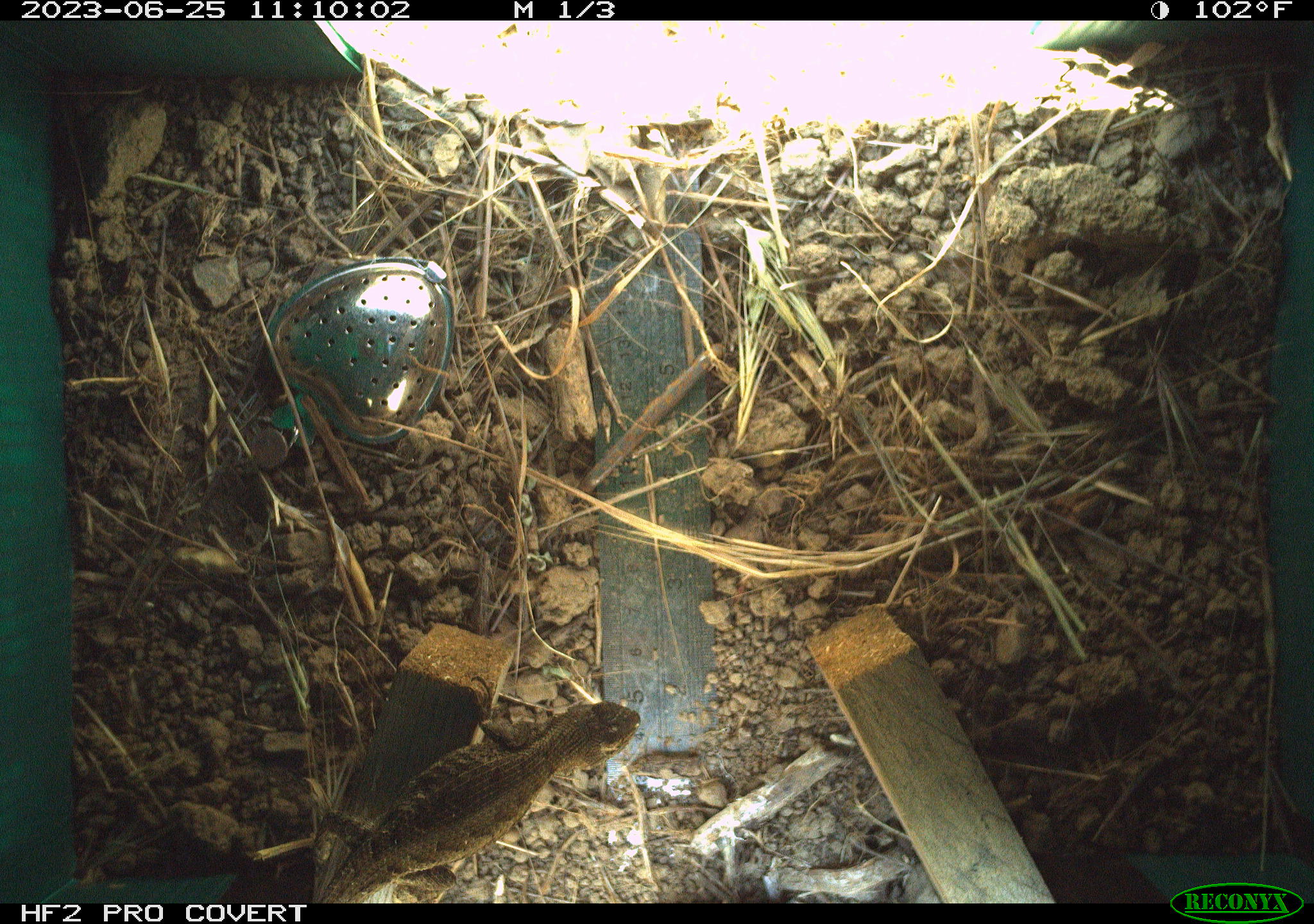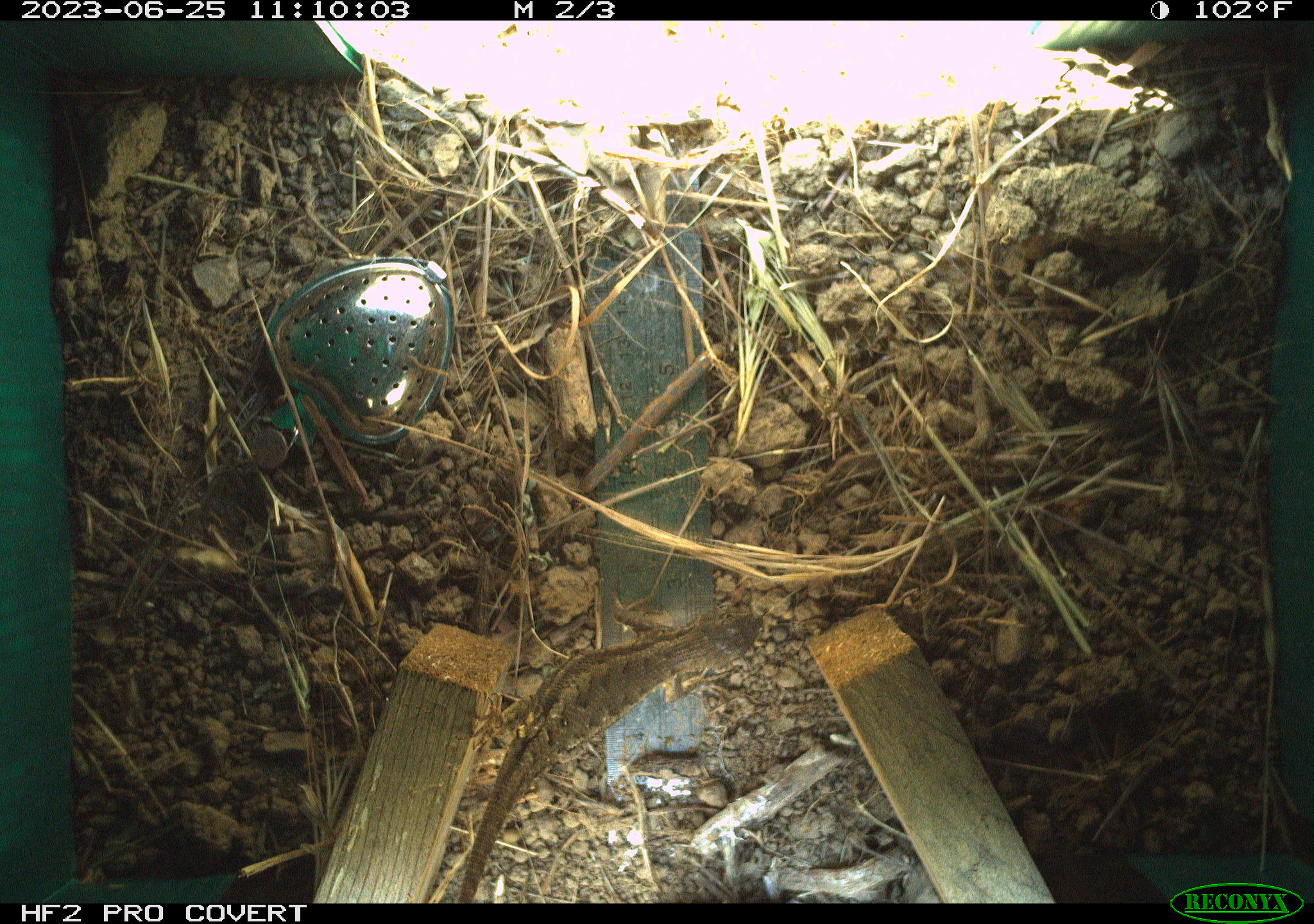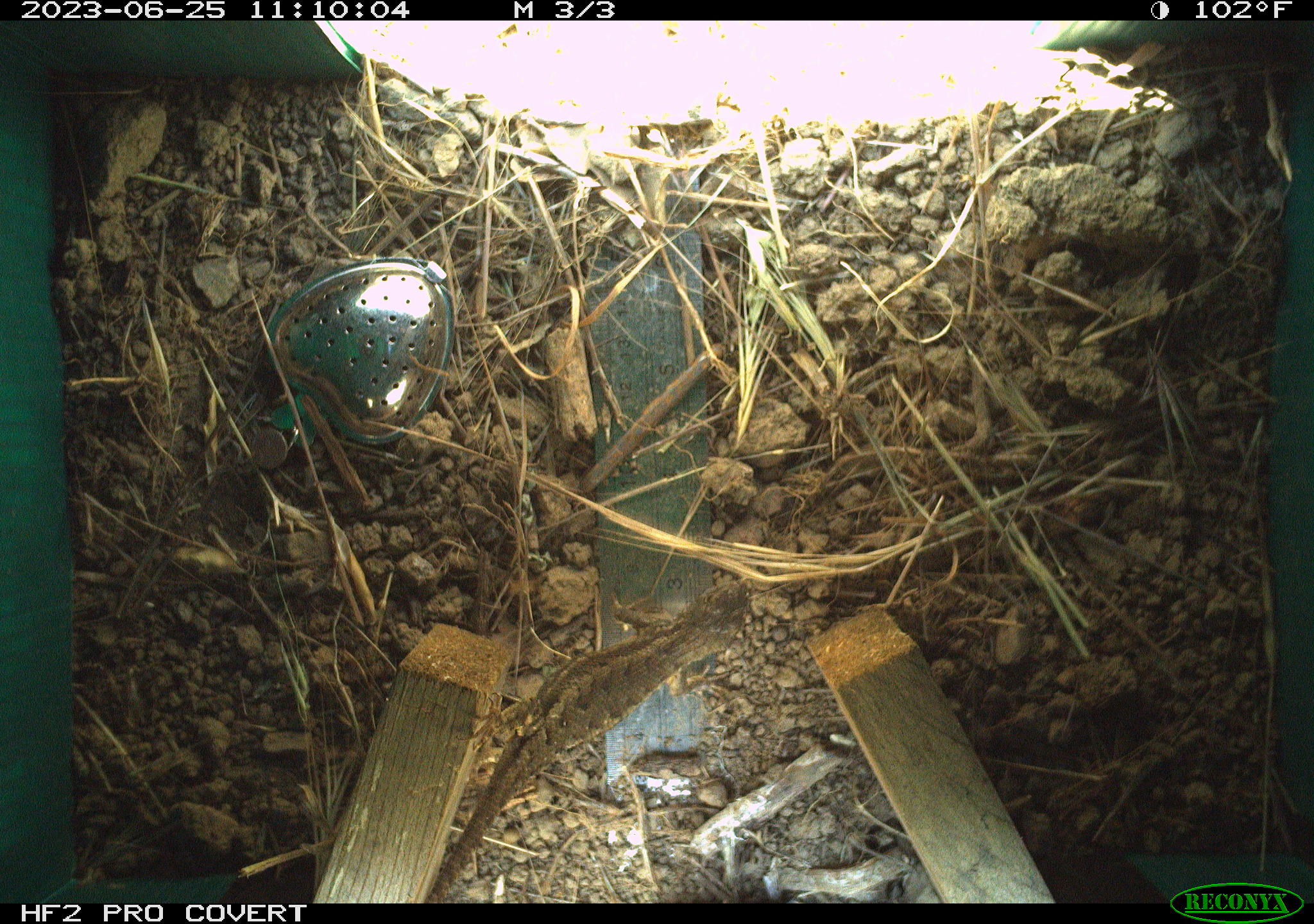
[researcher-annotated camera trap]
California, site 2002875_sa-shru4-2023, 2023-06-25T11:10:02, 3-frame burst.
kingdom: Animalia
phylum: Chordata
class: Reptilia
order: Squamata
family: Phrynosomatidae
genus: Sceloporus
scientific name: Sceloporus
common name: spiny lizards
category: sceloporus species